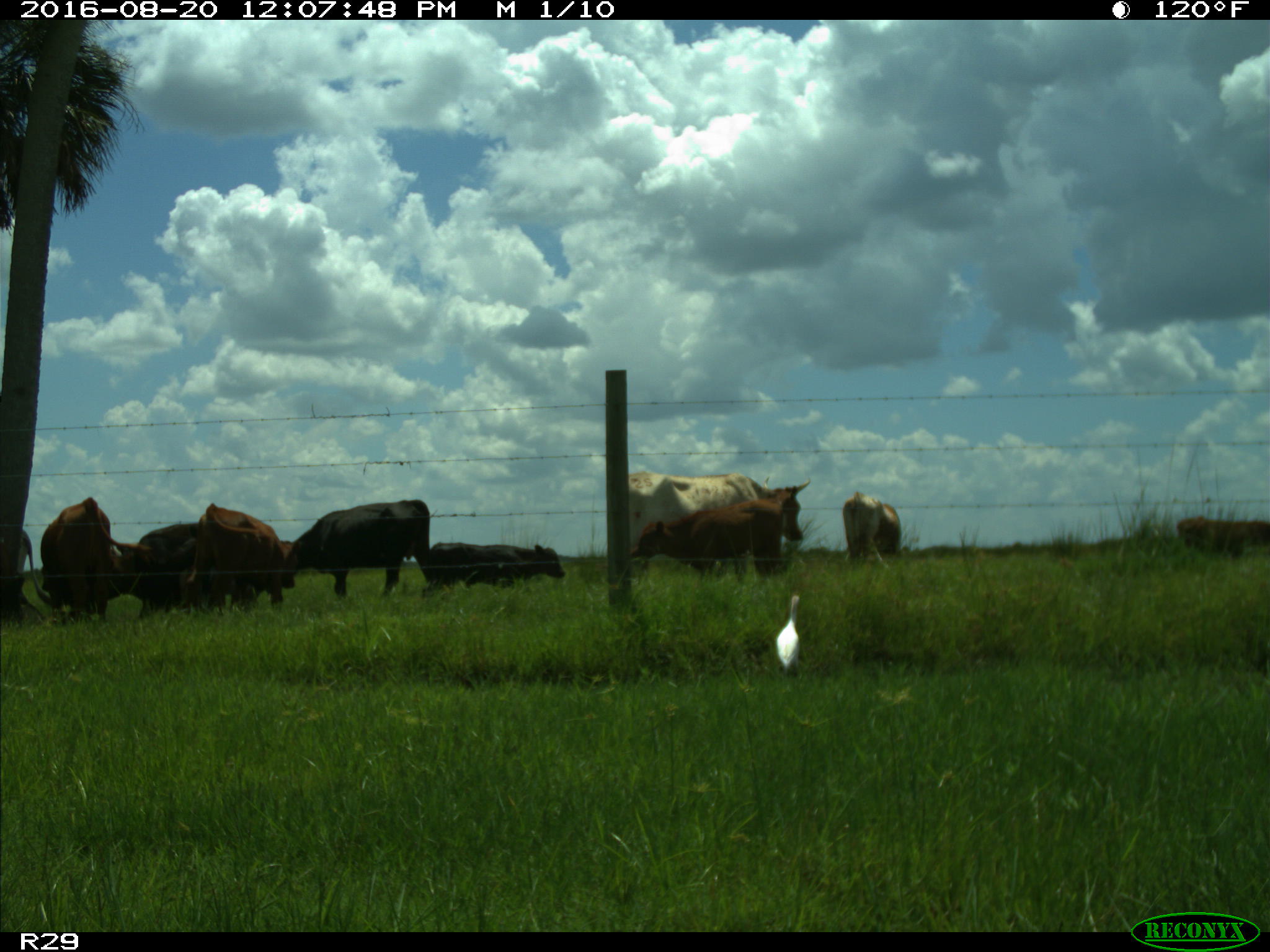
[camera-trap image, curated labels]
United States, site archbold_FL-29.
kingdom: Animalia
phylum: Chordata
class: Mammalia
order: Artiodactyla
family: Bovidae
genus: Bos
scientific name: Bos taurus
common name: domestic cow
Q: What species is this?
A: Bos taurus (domestic cow).